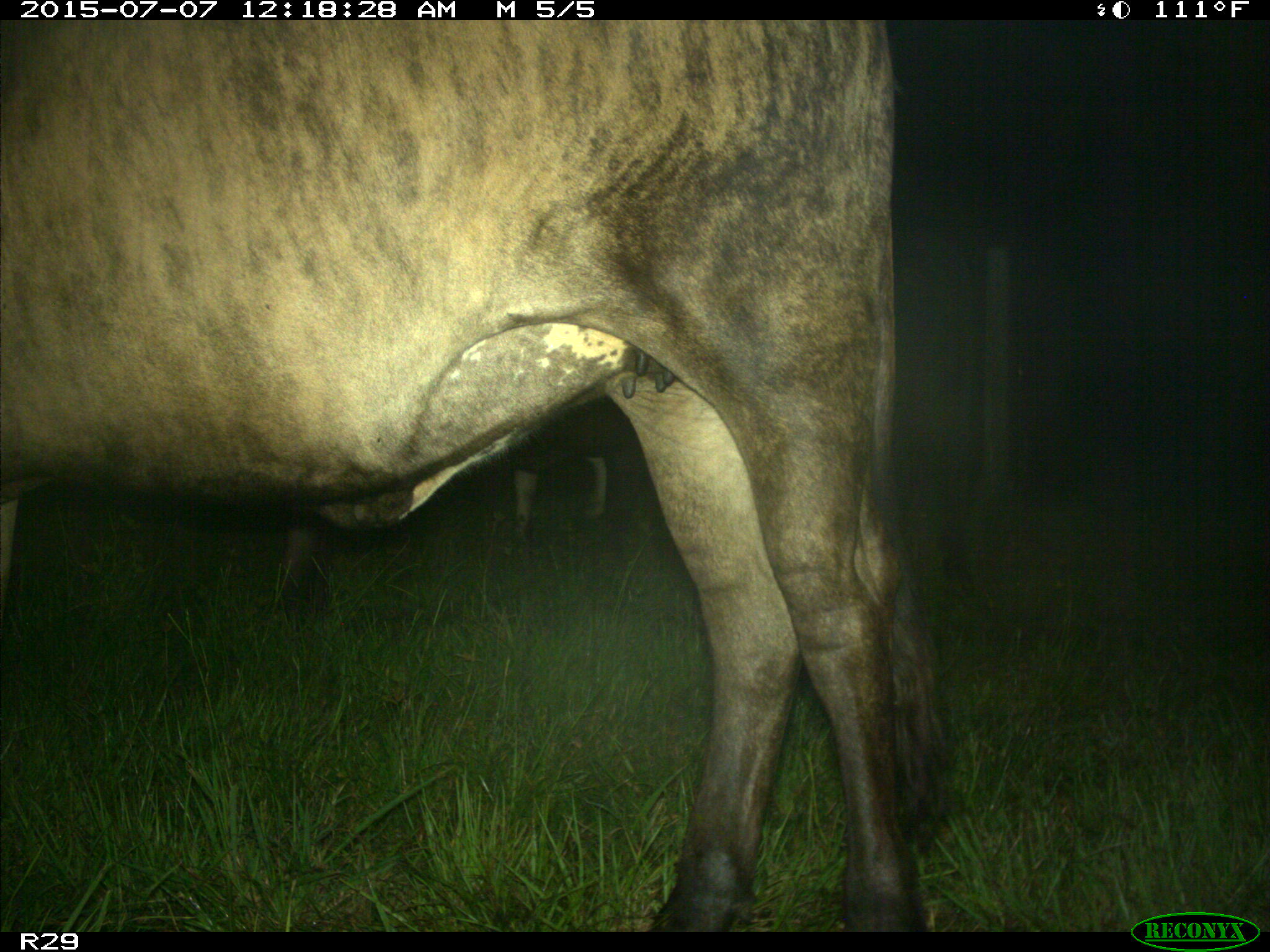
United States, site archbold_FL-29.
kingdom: Animalia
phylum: Chordata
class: Mammalia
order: Artiodactyla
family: Bovidae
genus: Bos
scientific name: Bos taurus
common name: domestic cow